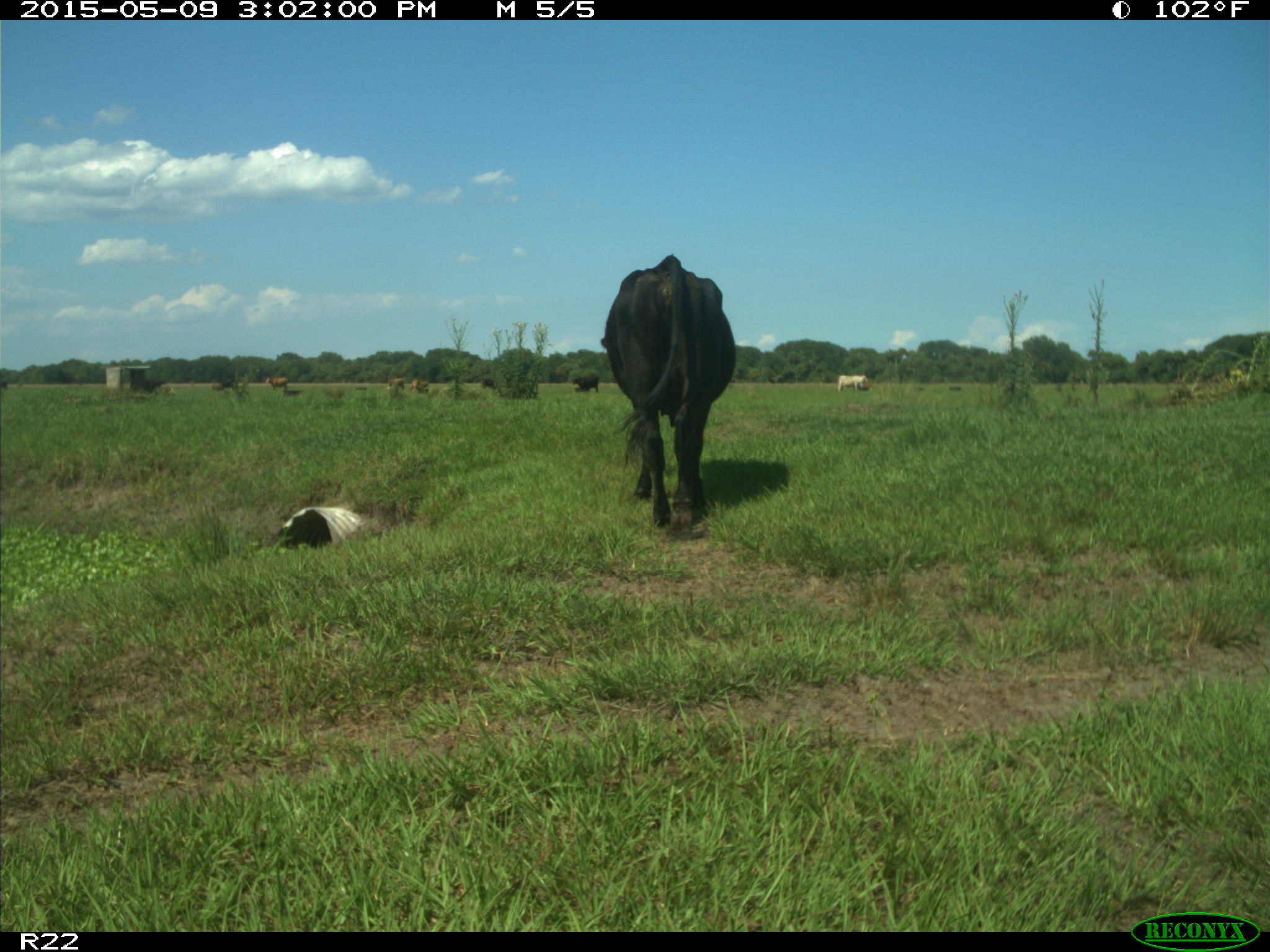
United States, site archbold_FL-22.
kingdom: Animalia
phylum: Chordata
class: Mammalia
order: Artiodactyla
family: Bovidae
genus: Bos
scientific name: Bos taurus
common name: domestic cow